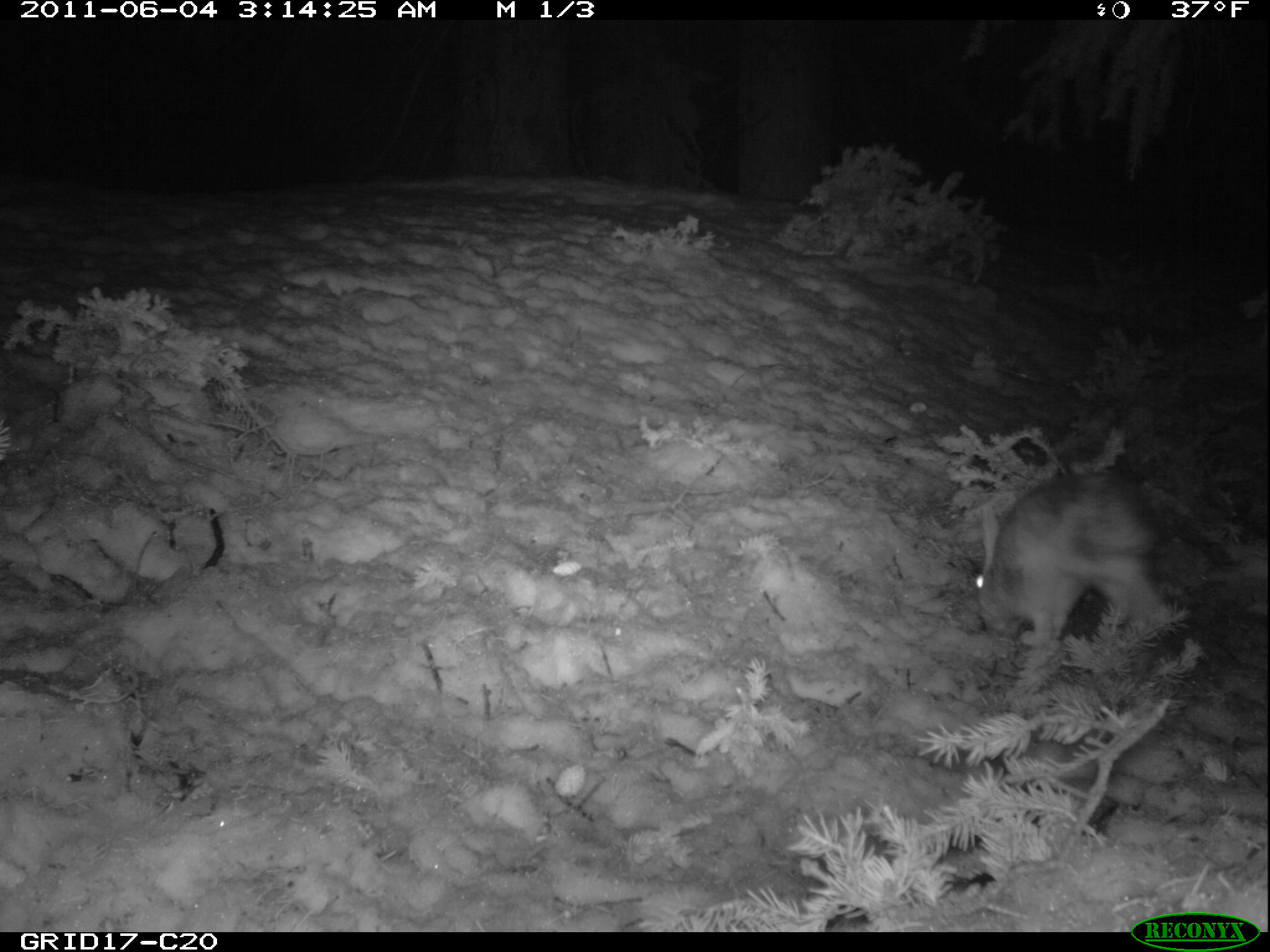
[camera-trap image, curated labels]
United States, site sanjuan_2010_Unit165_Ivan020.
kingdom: Animalia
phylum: Chordata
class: Mammalia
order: Lagomorpha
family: Leporidae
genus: Lepus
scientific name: Lepus americanus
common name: snowshoe hare